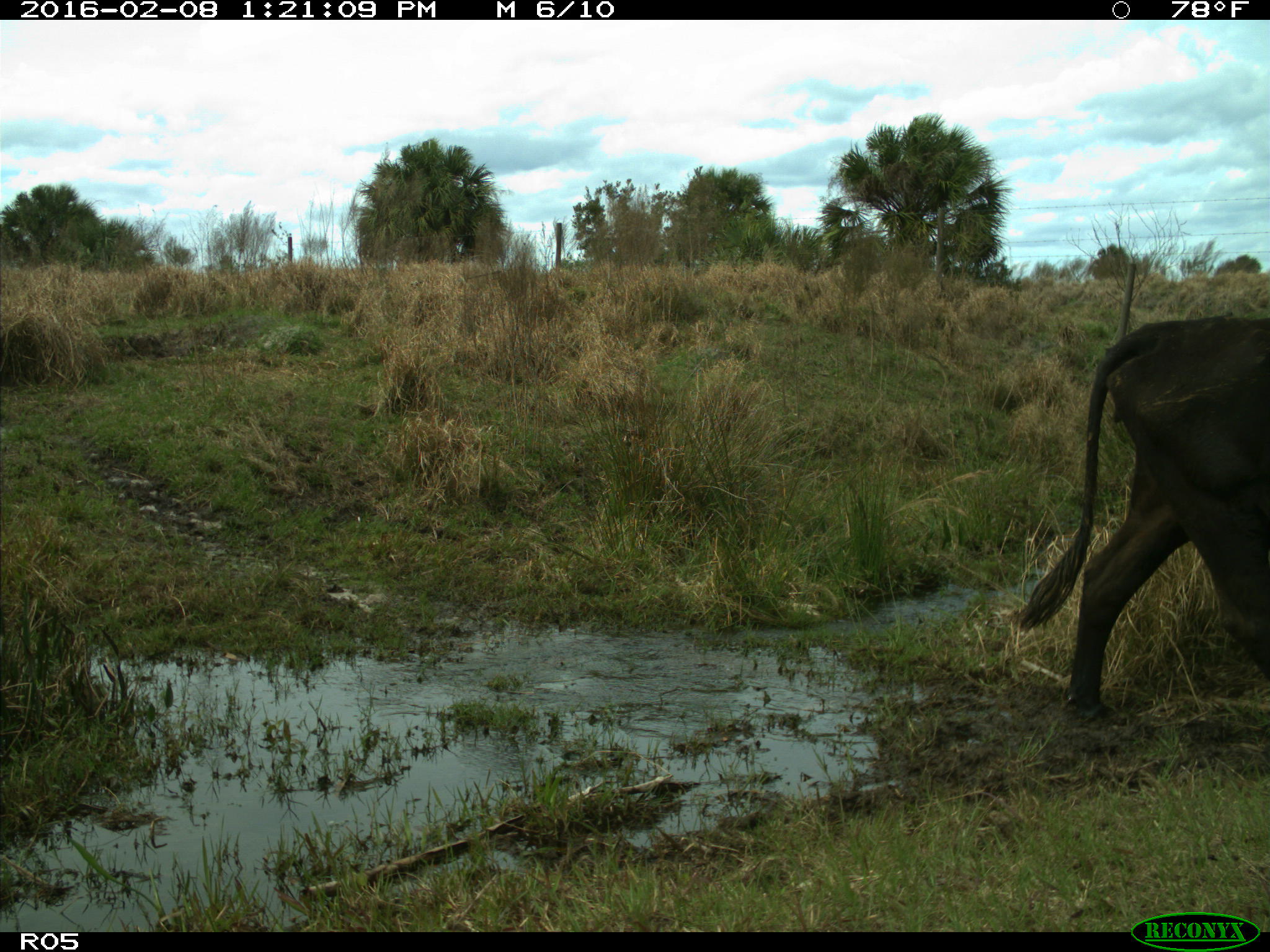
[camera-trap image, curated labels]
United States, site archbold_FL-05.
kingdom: Animalia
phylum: Chordata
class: Mammalia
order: Artiodactyla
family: Bovidae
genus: Bos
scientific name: Bos taurus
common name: domestic cow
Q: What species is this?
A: Bos taurus (domestic cow).